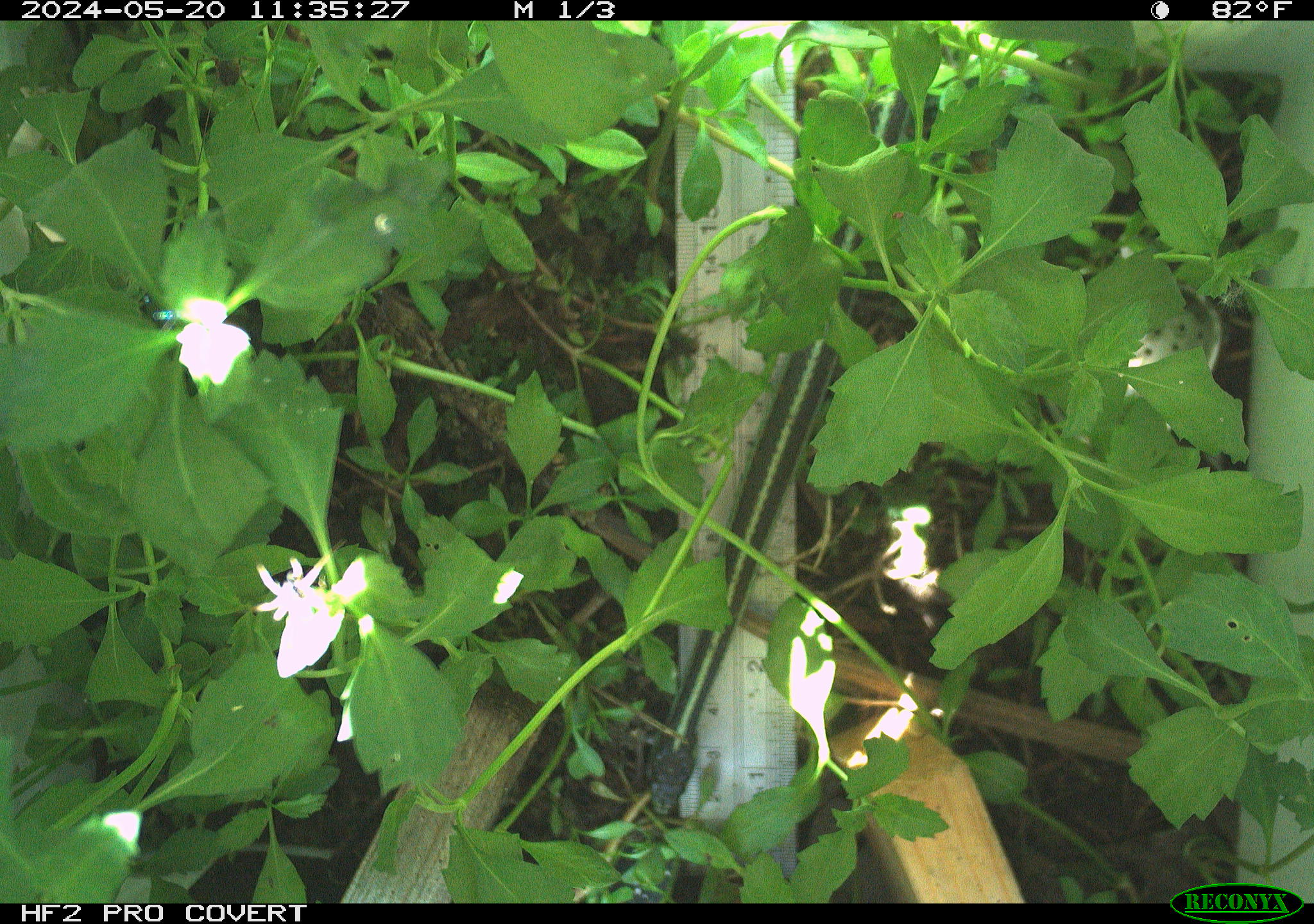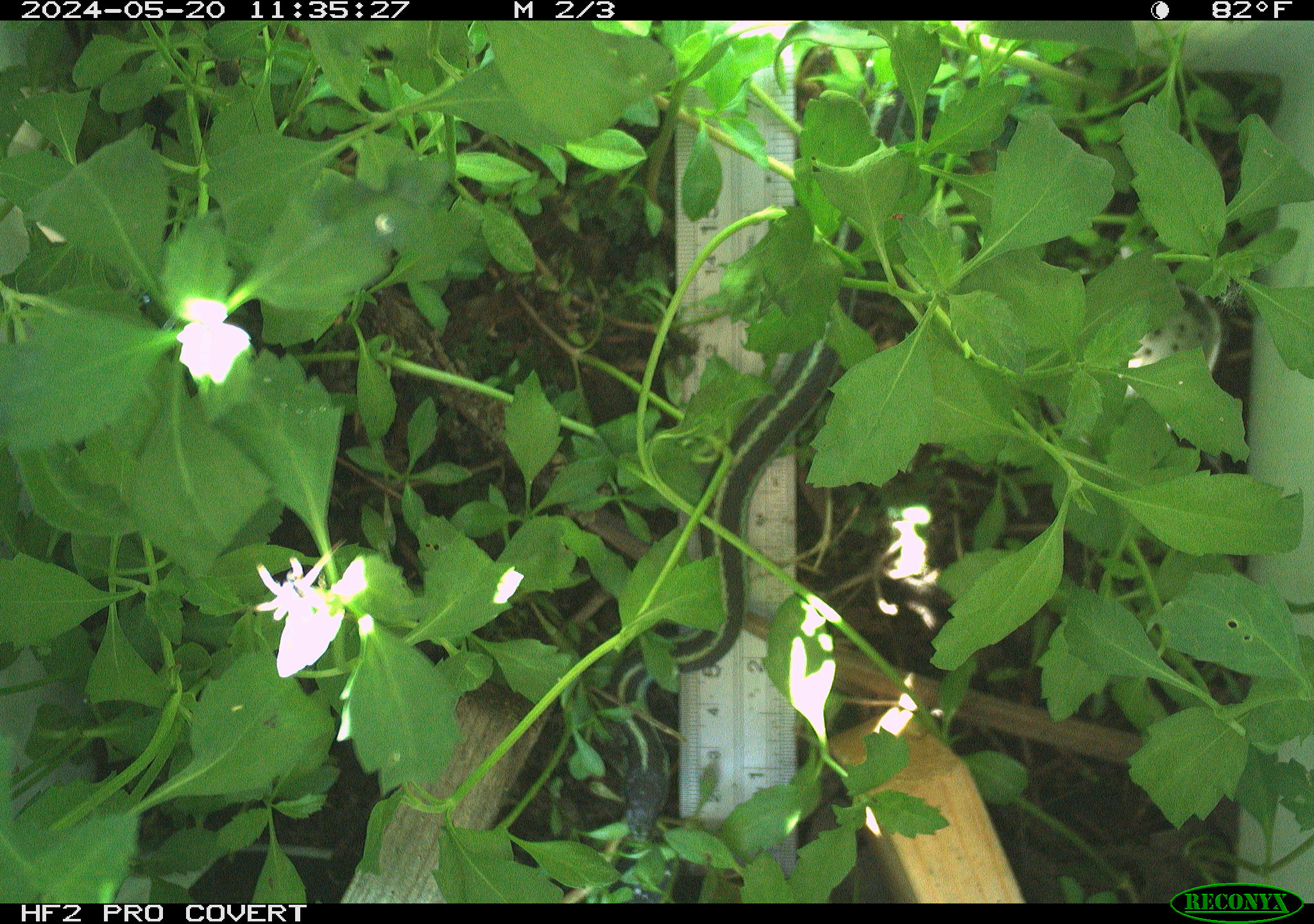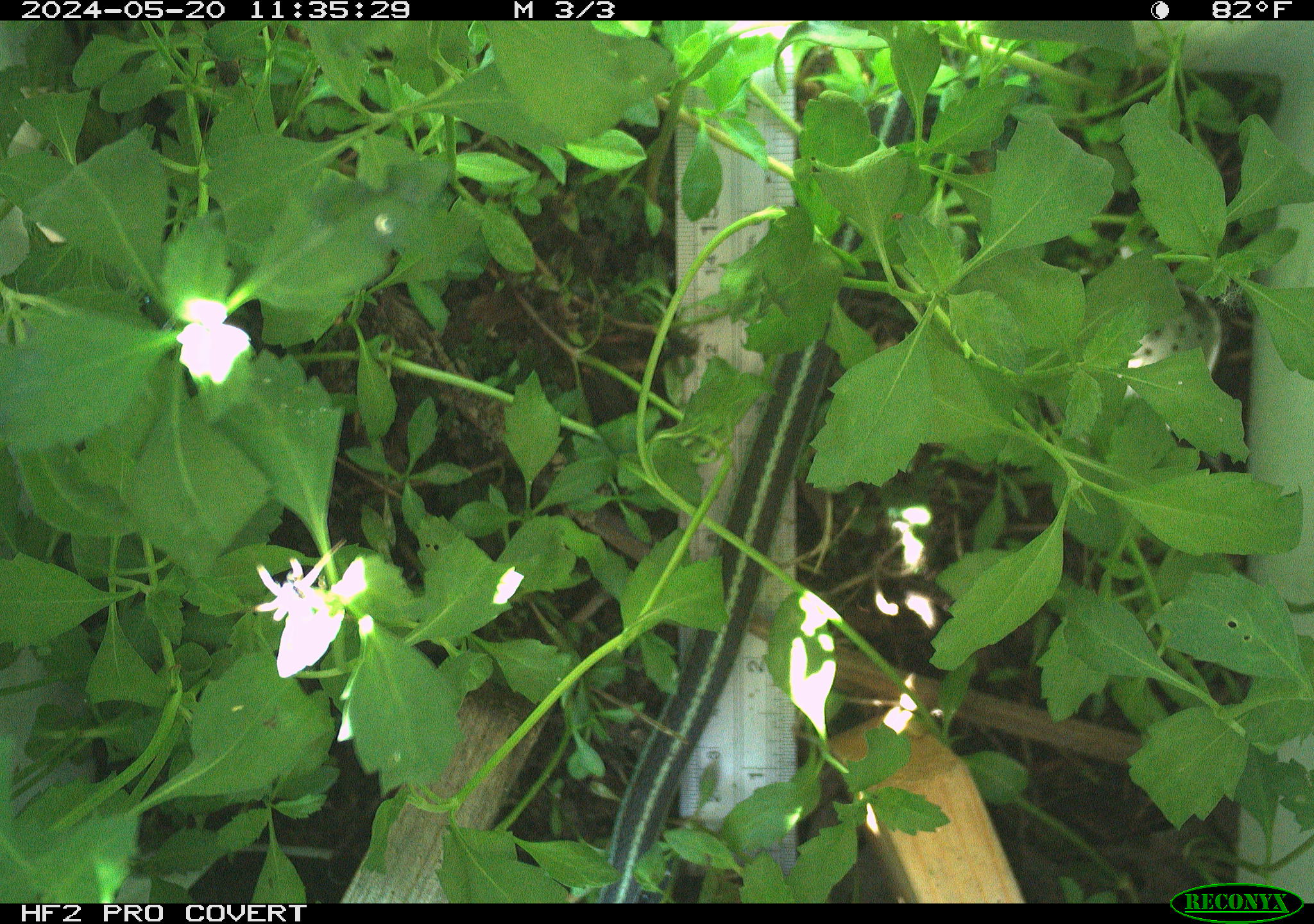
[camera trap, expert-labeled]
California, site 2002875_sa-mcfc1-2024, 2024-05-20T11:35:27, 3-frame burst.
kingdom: Animalia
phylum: Chordata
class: Reptilia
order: Squamata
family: Colubridae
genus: Thamnophis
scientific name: Thamnophis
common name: american gartersnakes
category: thamnophis species